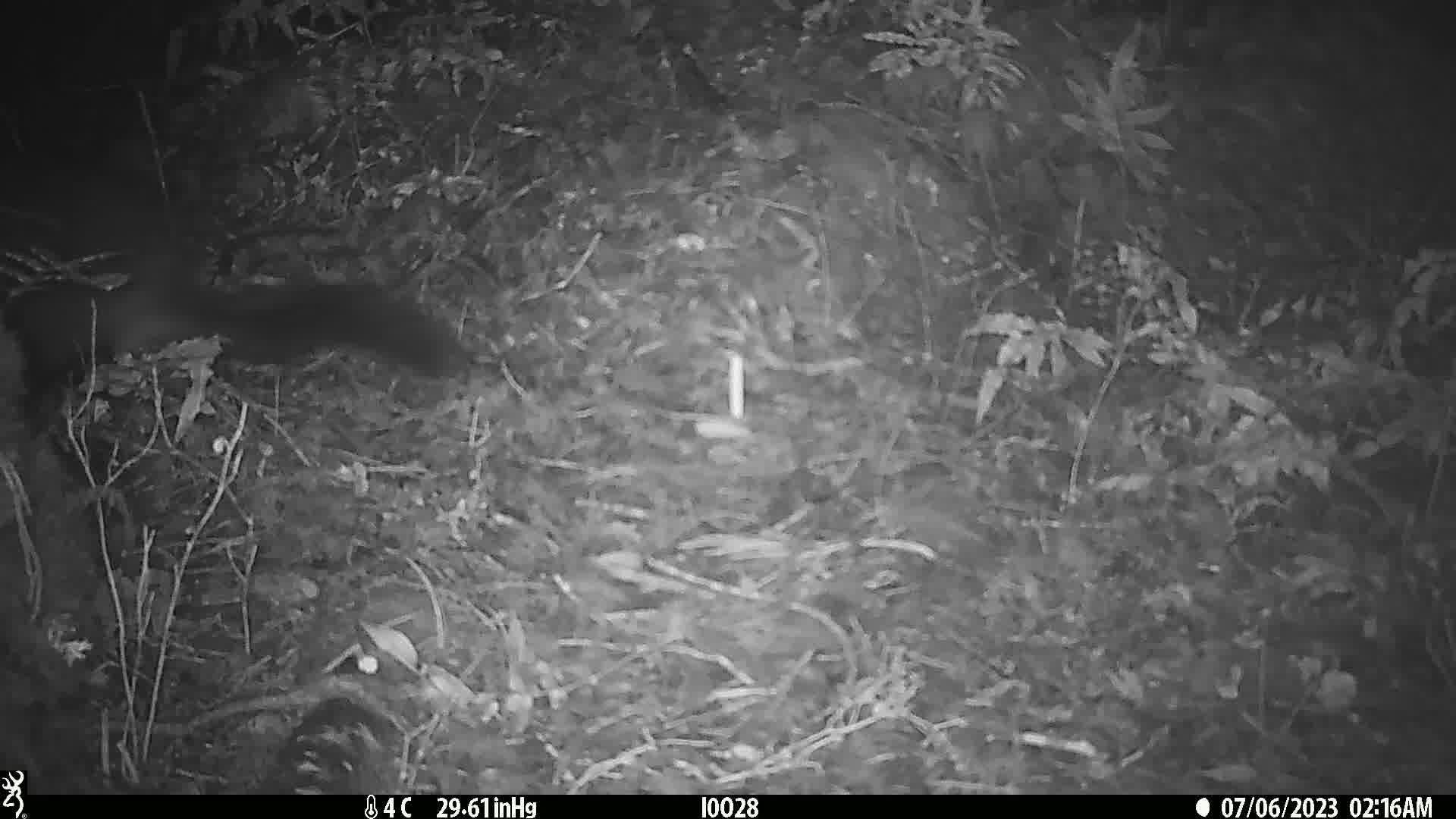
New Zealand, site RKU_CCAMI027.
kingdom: Animalia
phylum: Chordata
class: Mammalia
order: Diprotodontia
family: Phalangeridae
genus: Trichosurus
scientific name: Trichosurus vulpecula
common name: common brushtail possum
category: possum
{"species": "possum (common brushtail possum) (Trichosurus vulpecula)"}